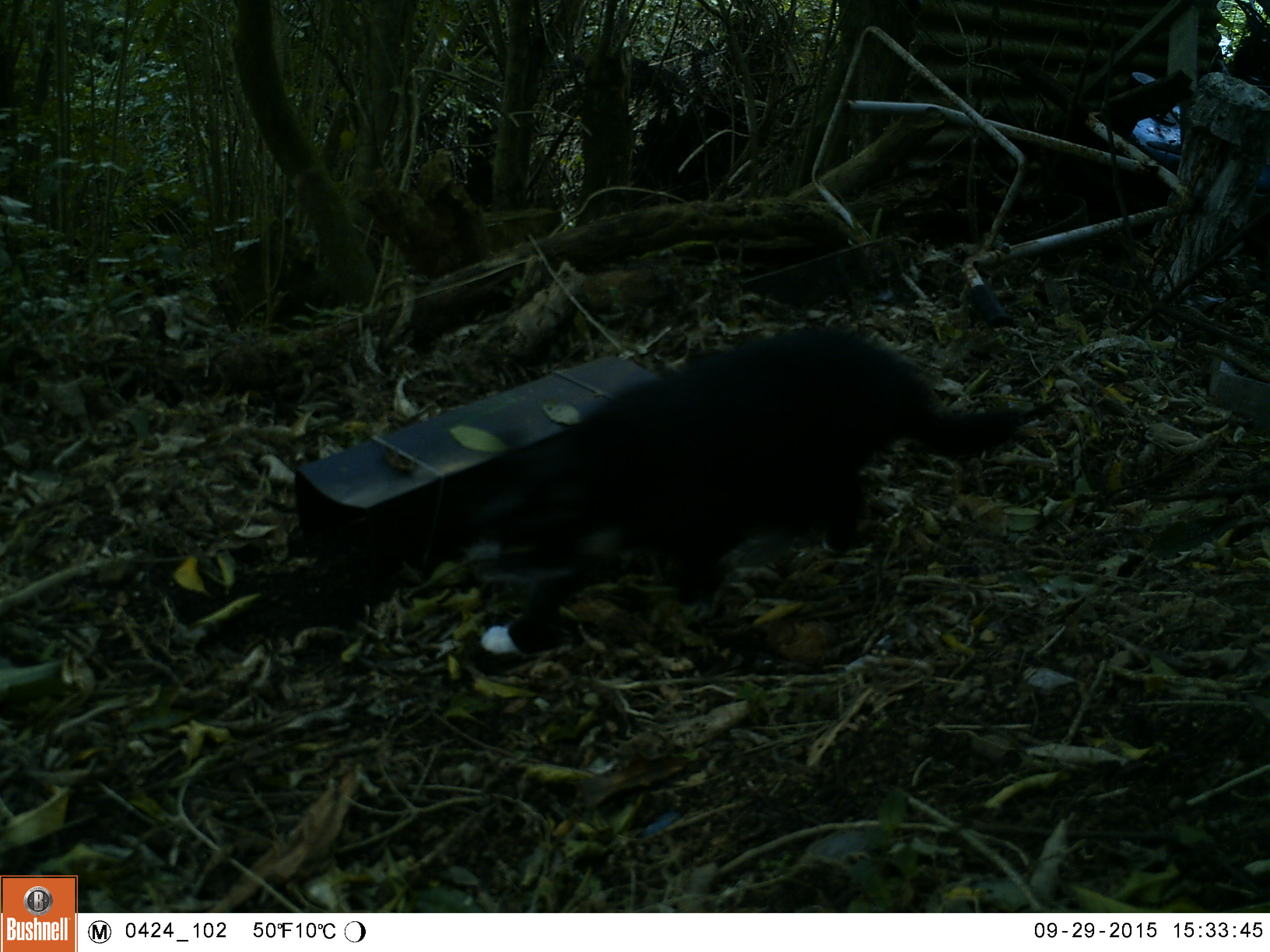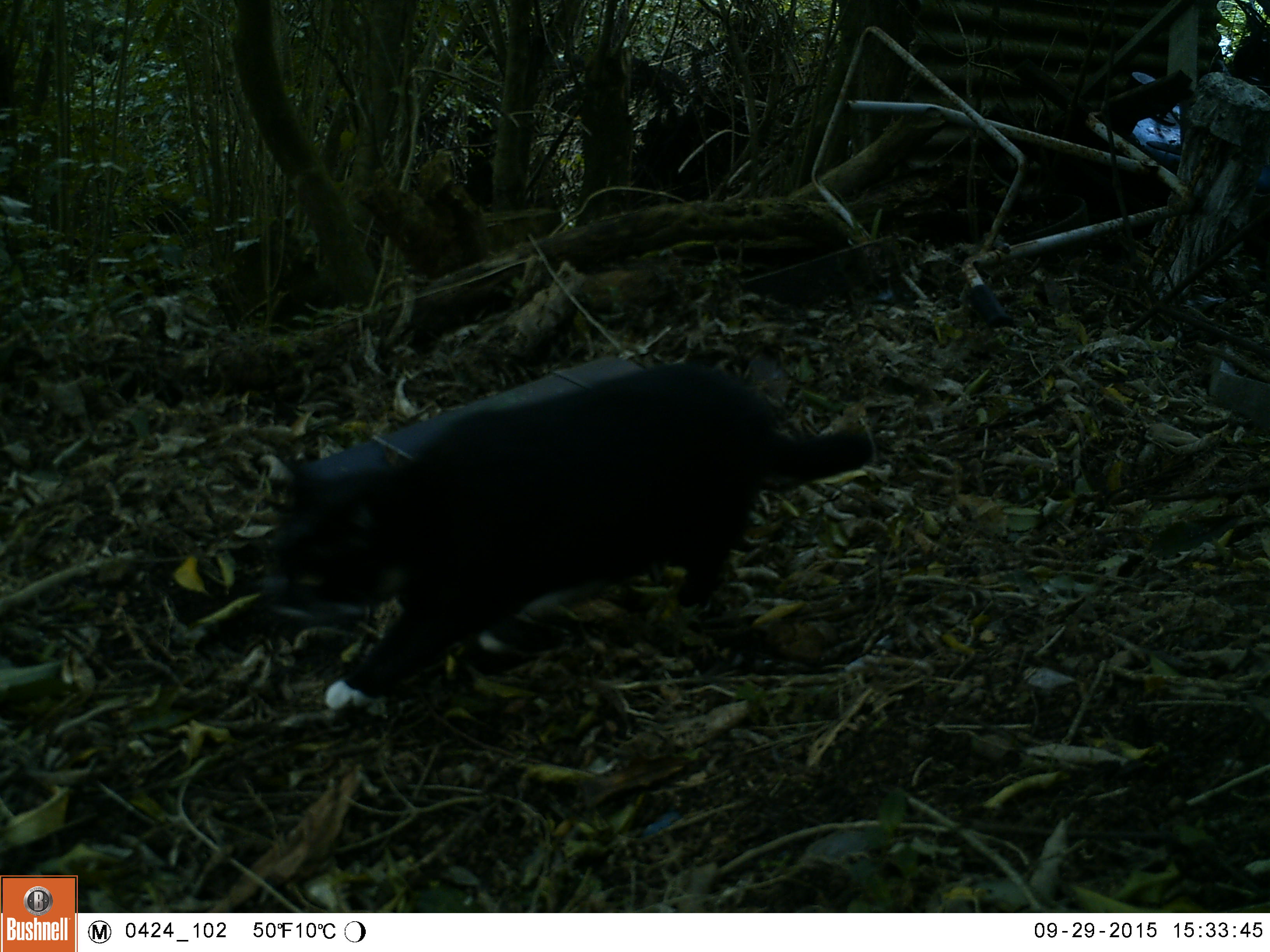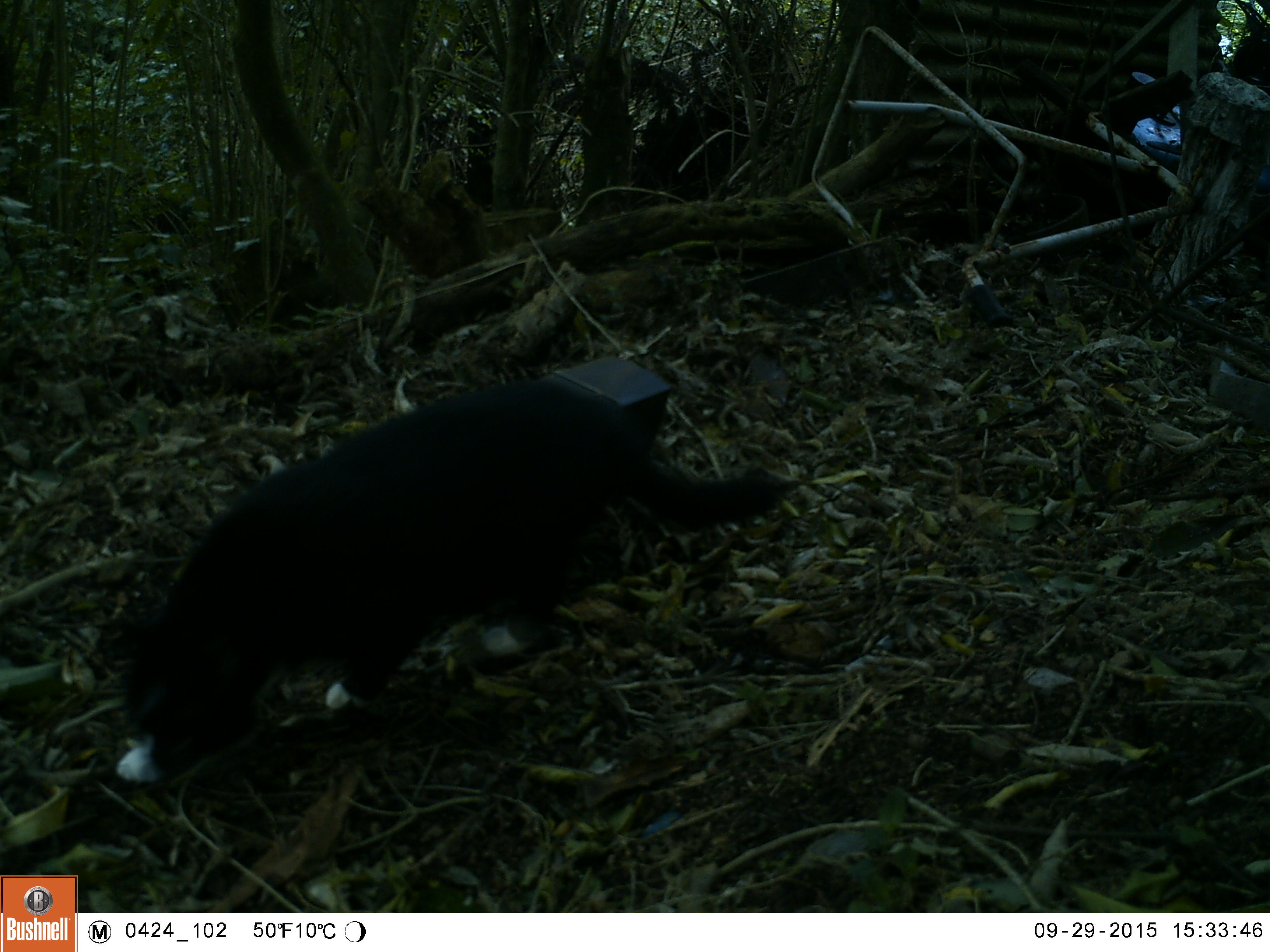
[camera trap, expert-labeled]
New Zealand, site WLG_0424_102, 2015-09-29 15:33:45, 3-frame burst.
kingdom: Animalia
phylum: Chordata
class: Mammalia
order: Carnivora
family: Felidae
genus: Felis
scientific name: Felis catus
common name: domestic cat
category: cat